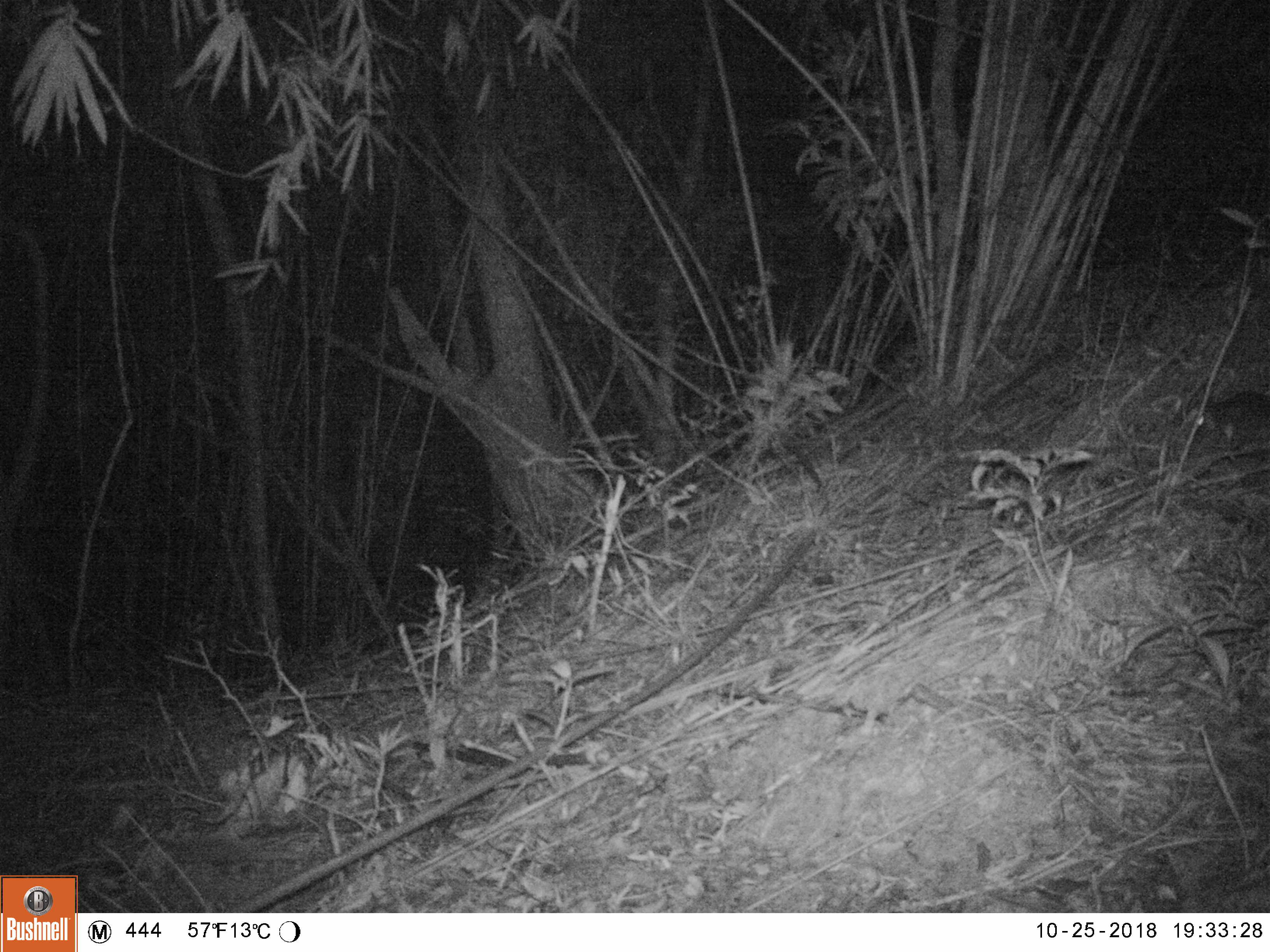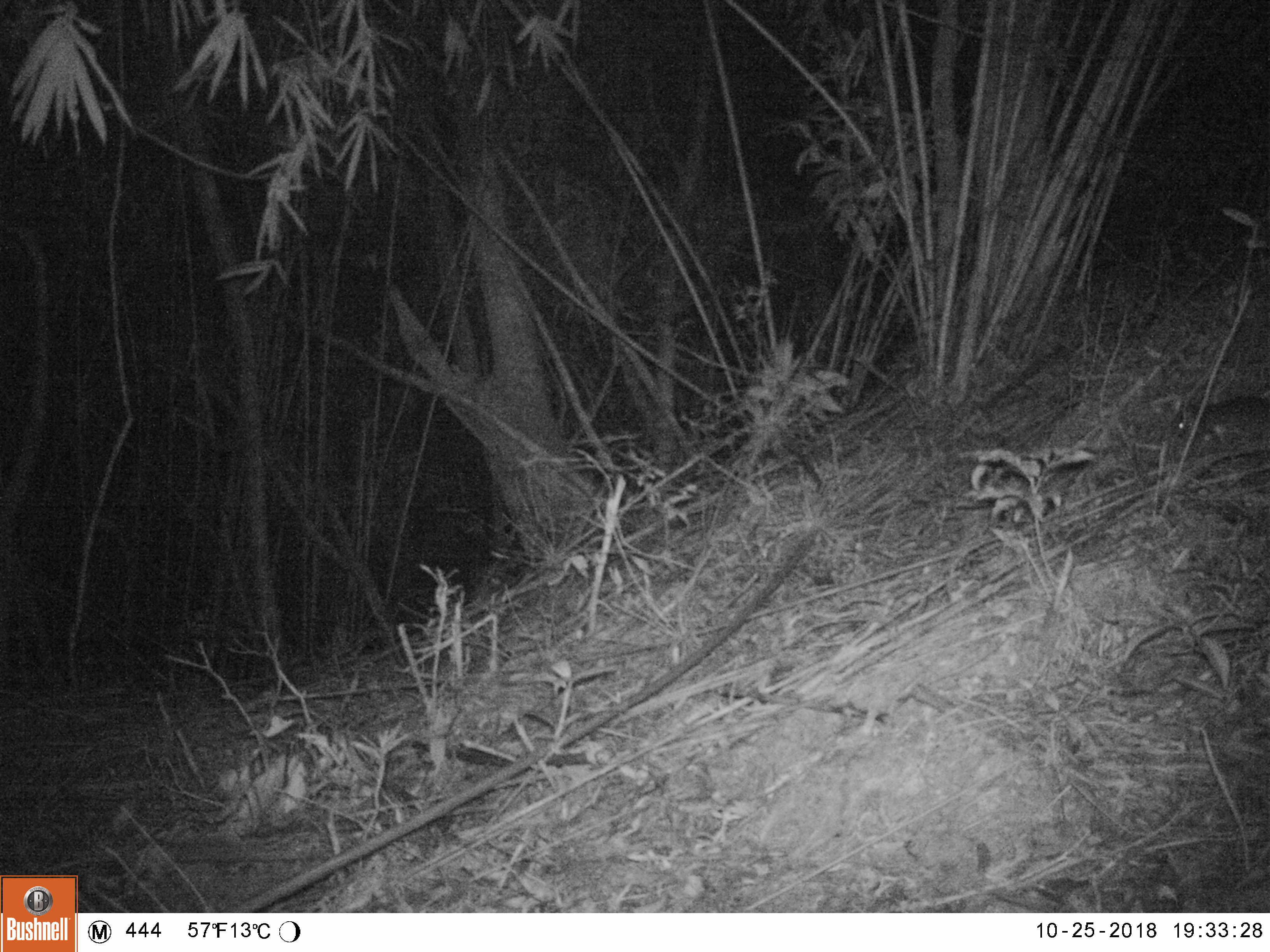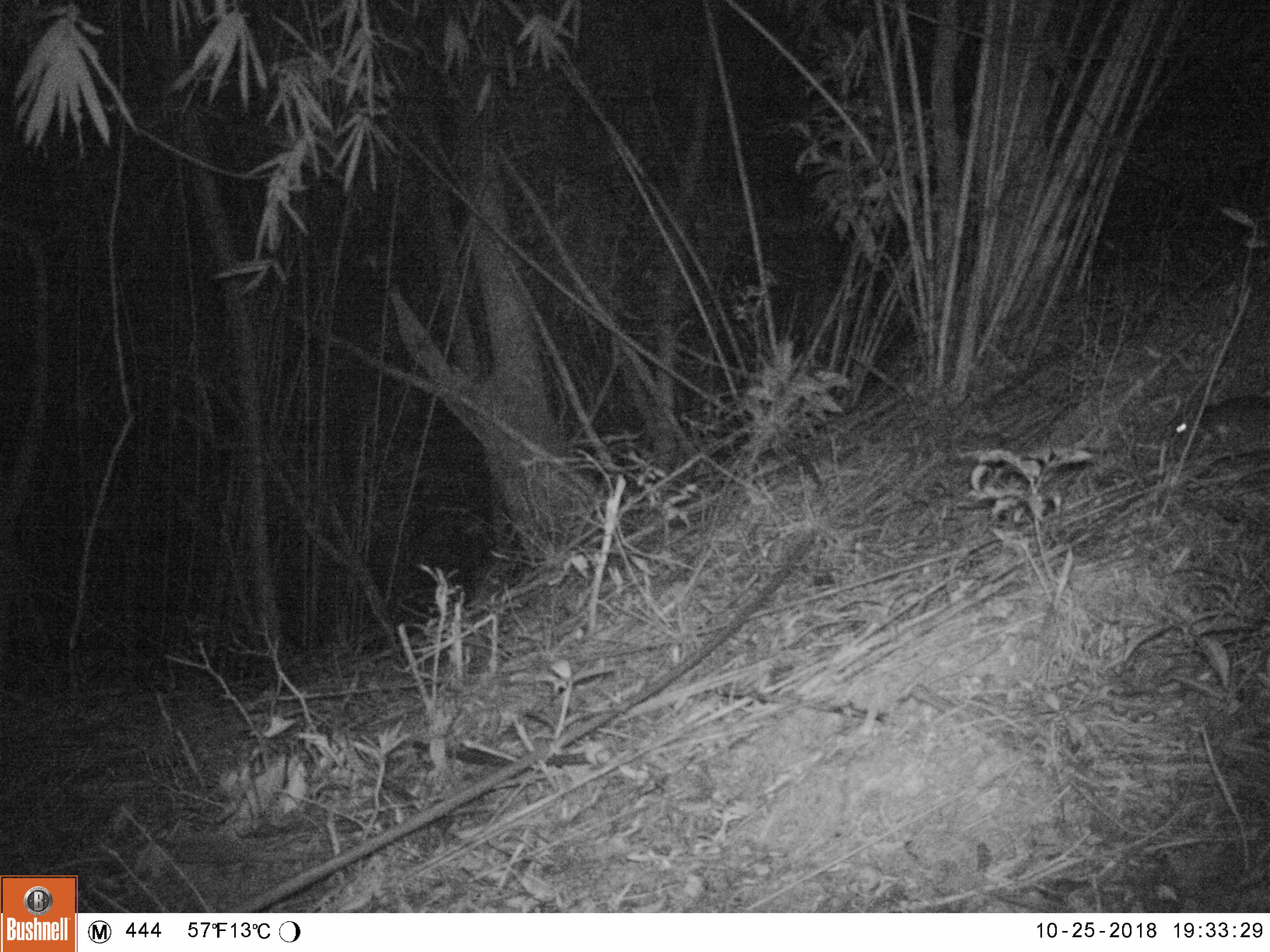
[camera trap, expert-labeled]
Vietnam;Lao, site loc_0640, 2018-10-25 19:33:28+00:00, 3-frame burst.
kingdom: Animalia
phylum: Chordata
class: Mammalia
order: Rodentia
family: Muridae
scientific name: Muridae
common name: old-world mice and rats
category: unidentified murid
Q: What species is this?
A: Unidentified murid (old-world mice and rats) (Muridae).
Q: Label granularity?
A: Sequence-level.